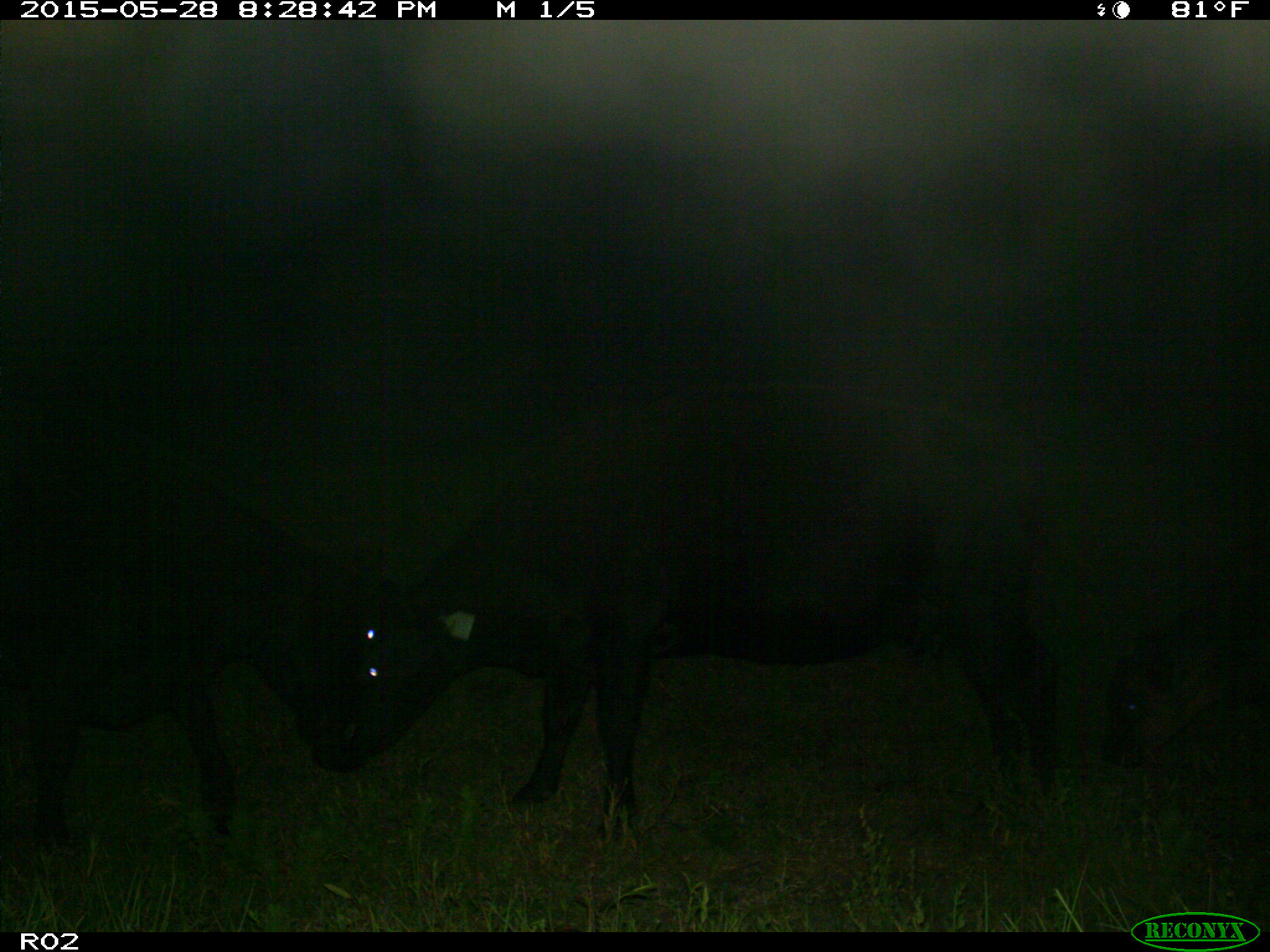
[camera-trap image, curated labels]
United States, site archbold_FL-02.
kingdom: Animalia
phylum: Chordata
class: Mammalia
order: Artiodactyla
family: Bovidae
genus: Bos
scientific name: Bos taurus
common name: domestic cow